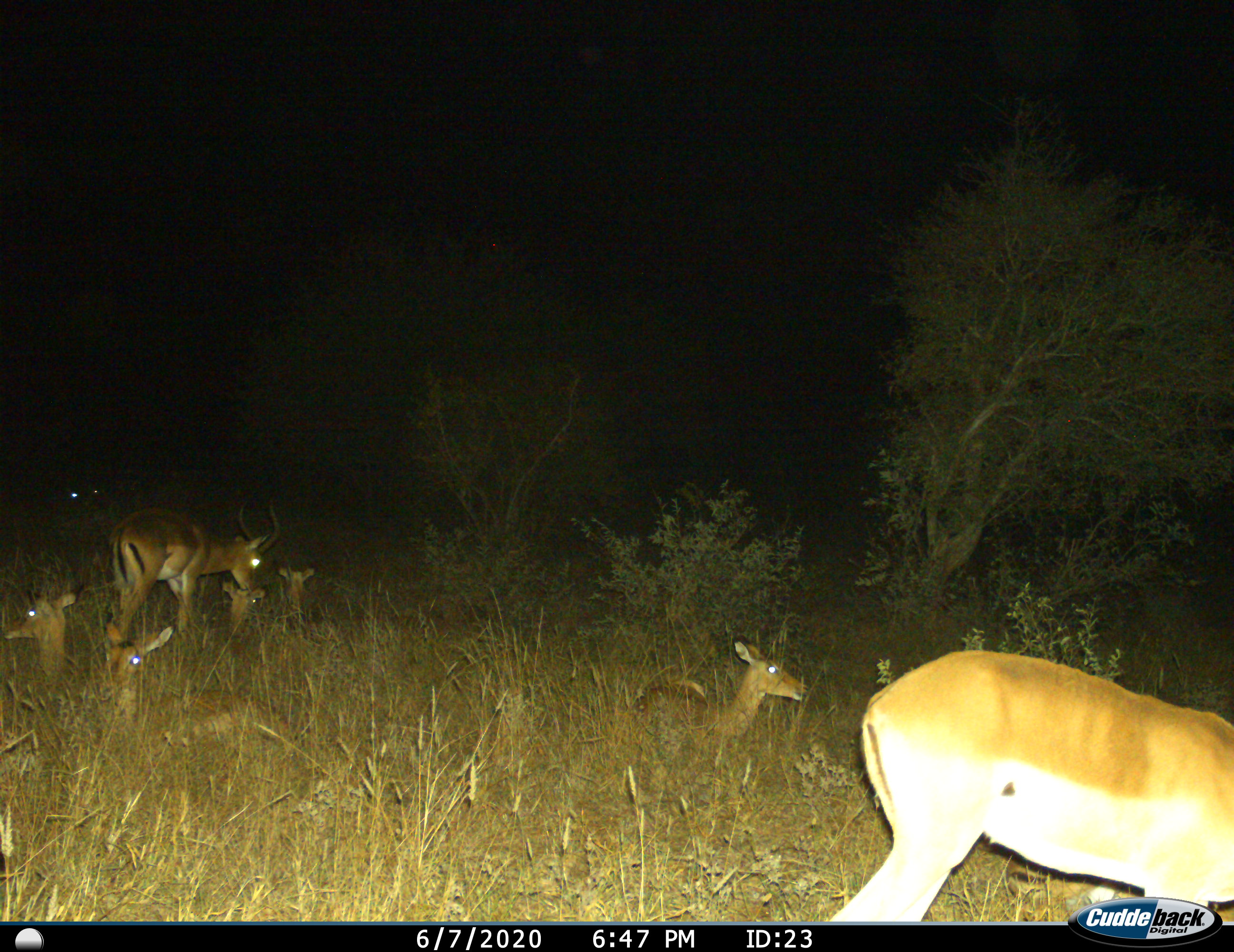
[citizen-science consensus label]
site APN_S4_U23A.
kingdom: Animalia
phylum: Chordata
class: Mammalia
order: Artiodactyla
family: Bovidae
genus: Aepyceros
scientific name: Aepyceros melampus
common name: impala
Impala (Aepyceros melampus), count 7. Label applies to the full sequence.